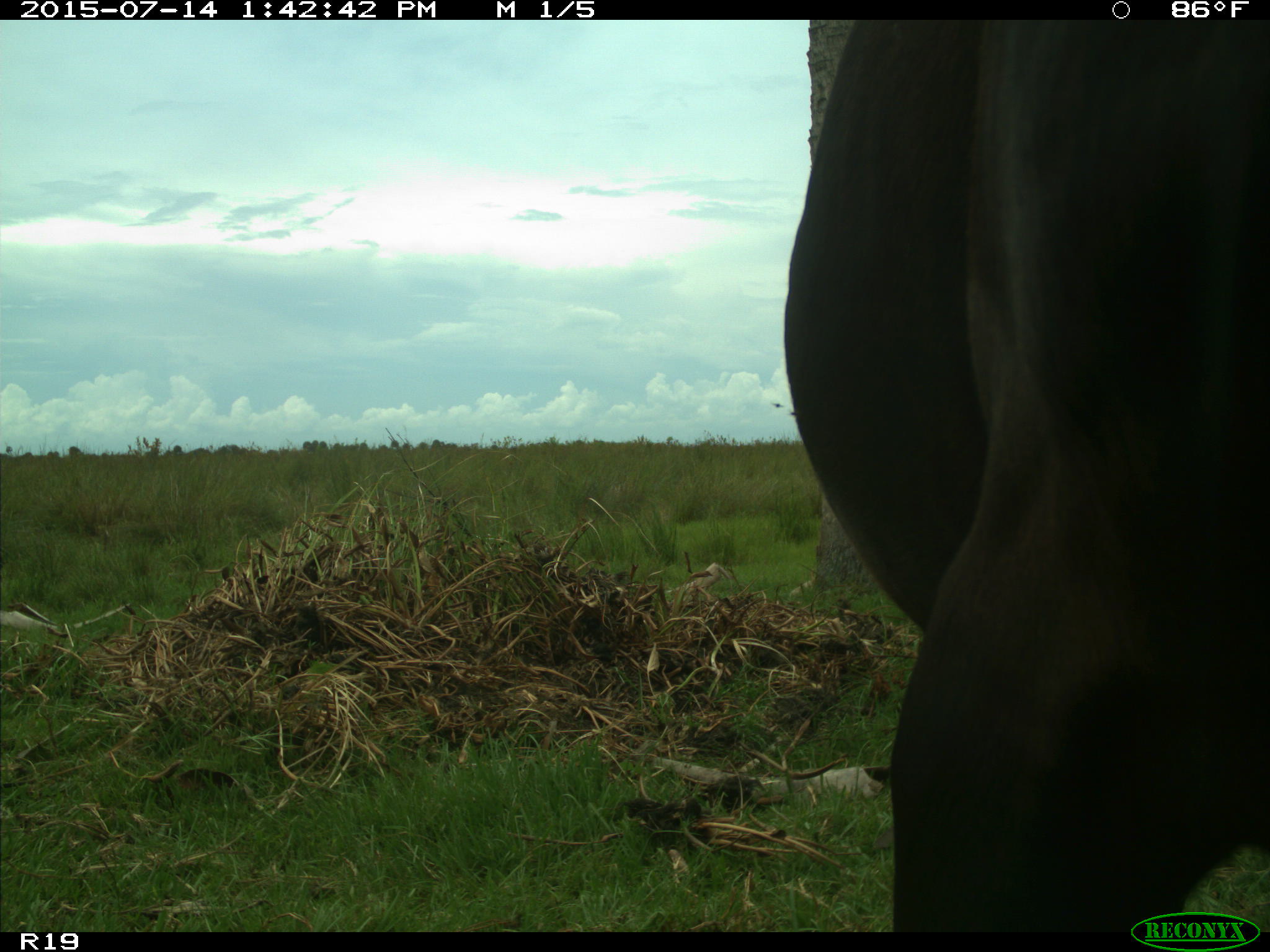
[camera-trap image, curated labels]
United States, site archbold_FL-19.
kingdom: Animalia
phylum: Chordata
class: Mammalia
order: Artiodactyla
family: Bovidae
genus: Bos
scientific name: Bos taurus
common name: domestic cow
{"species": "Bos taurus (domestic cow)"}